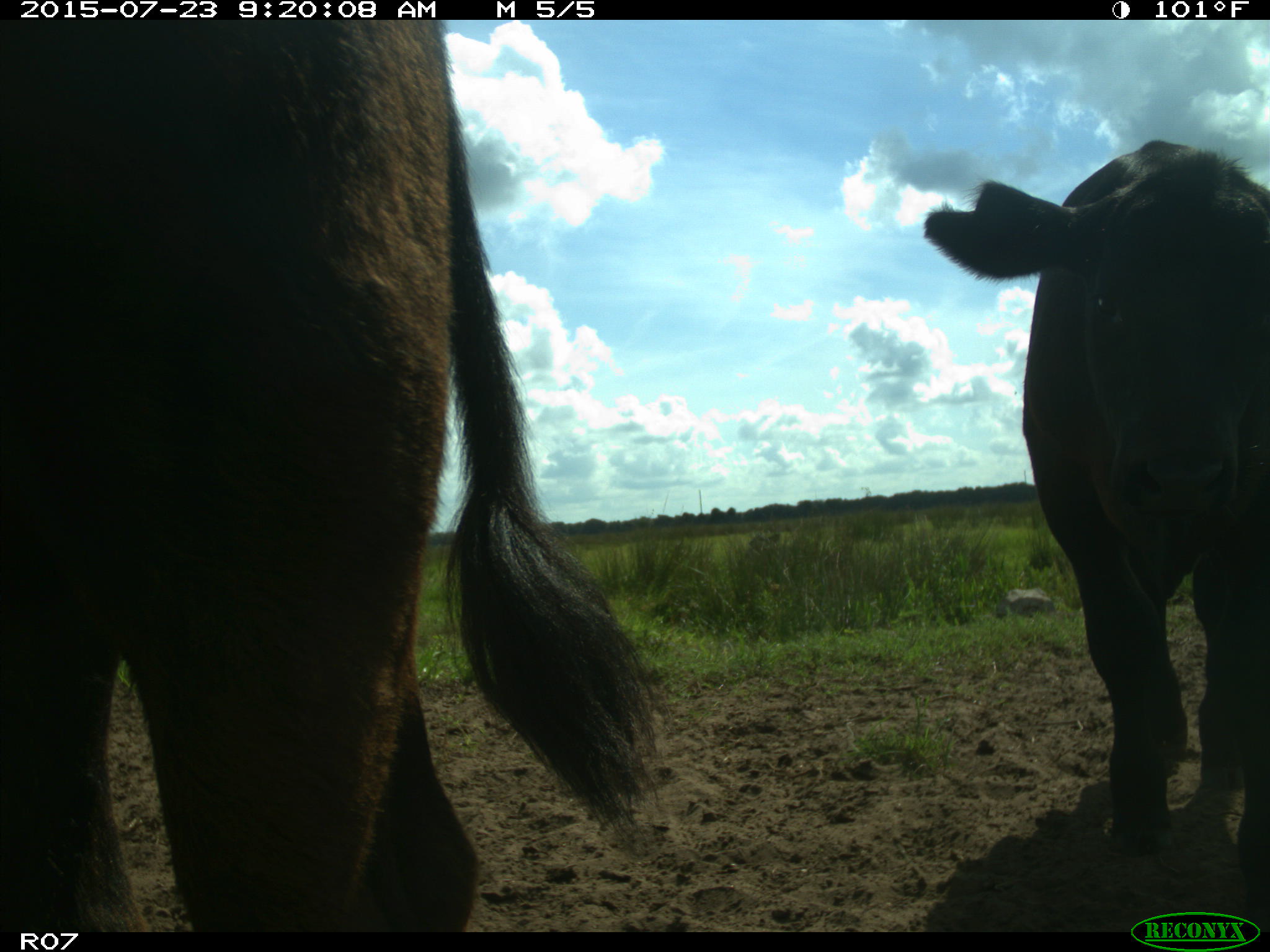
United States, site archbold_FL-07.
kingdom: Animalia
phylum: Chordata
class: Mammalia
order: Artiodactyla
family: Bovidae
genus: Bos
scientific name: Bos taurus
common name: domestic cow